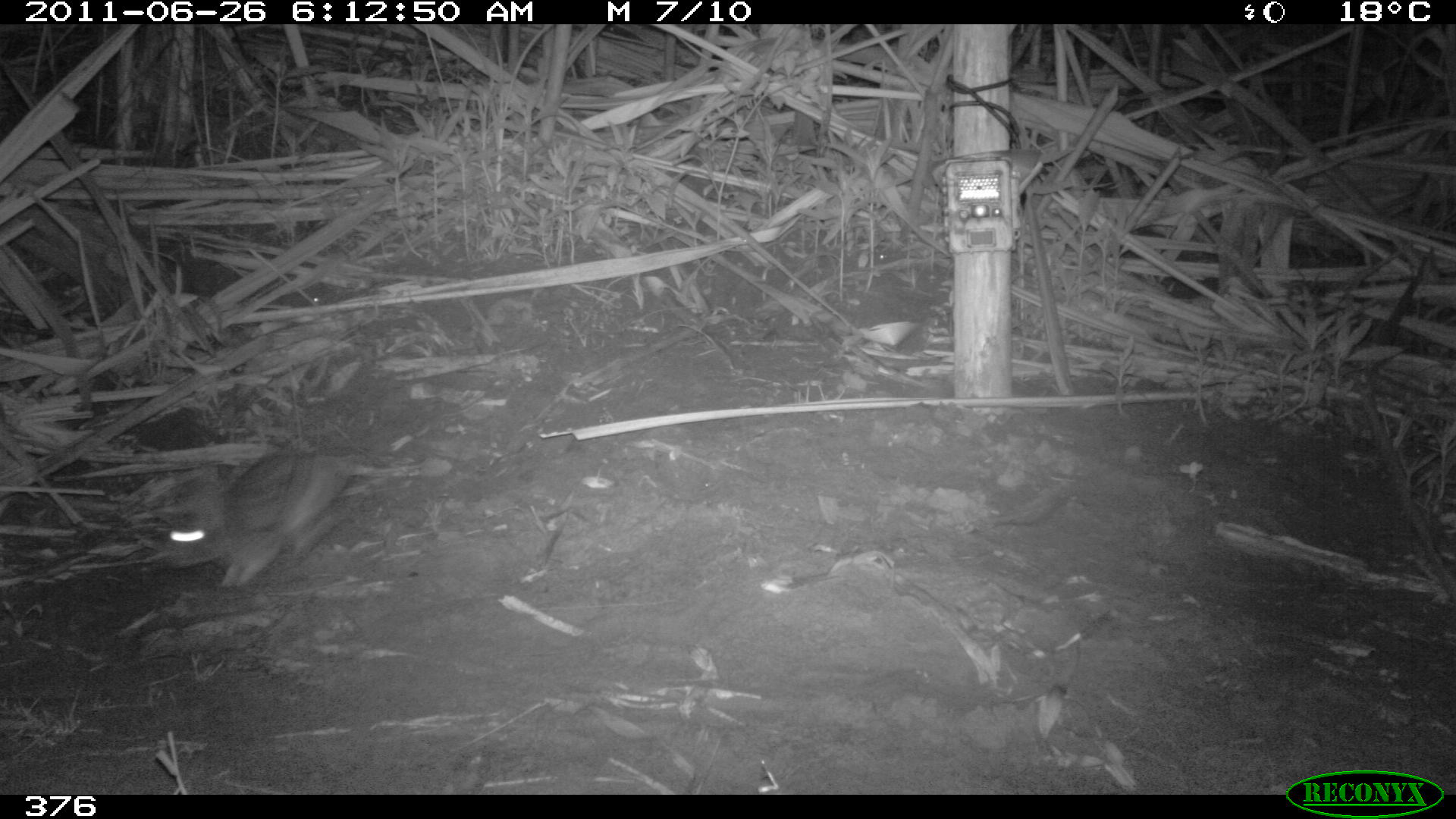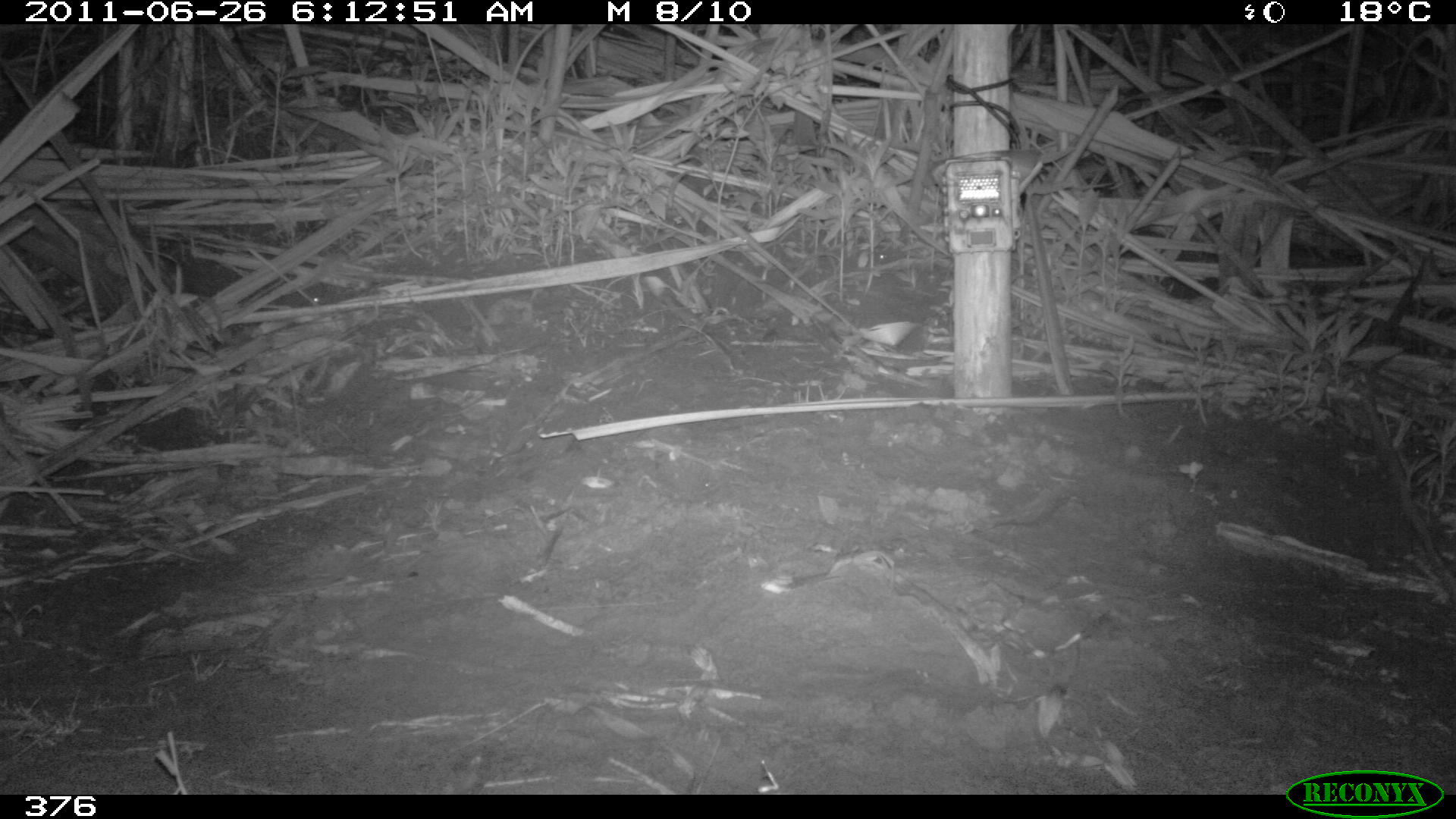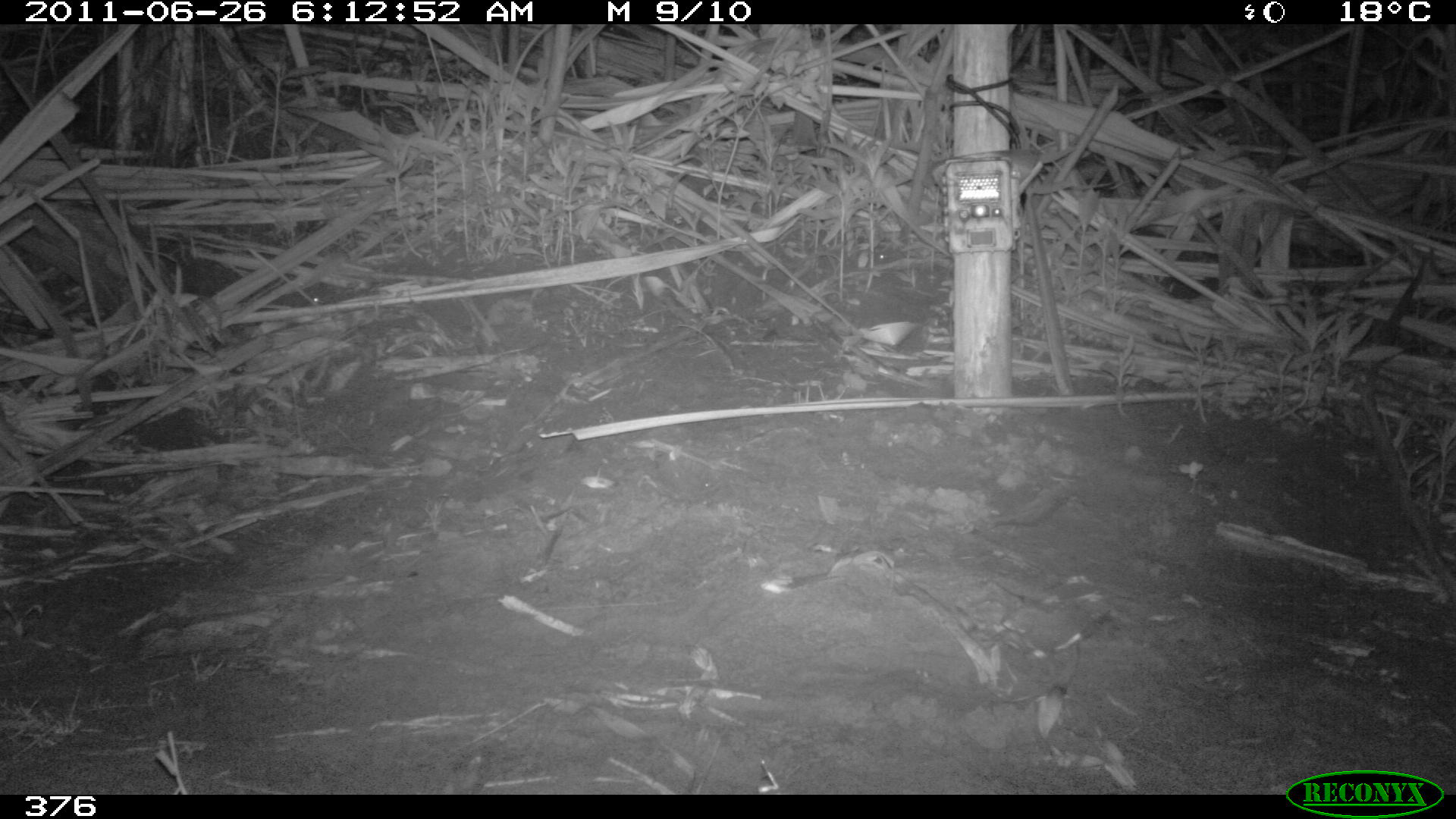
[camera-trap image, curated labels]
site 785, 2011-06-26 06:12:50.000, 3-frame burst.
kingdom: Animalia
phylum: Chordata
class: Mammalia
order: Lagomorpha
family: Leporidae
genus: Sylvilagus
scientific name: Sylvilagus brasiliensis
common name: tapeti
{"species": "Sylvilagus brasiliensis (tapeti)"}